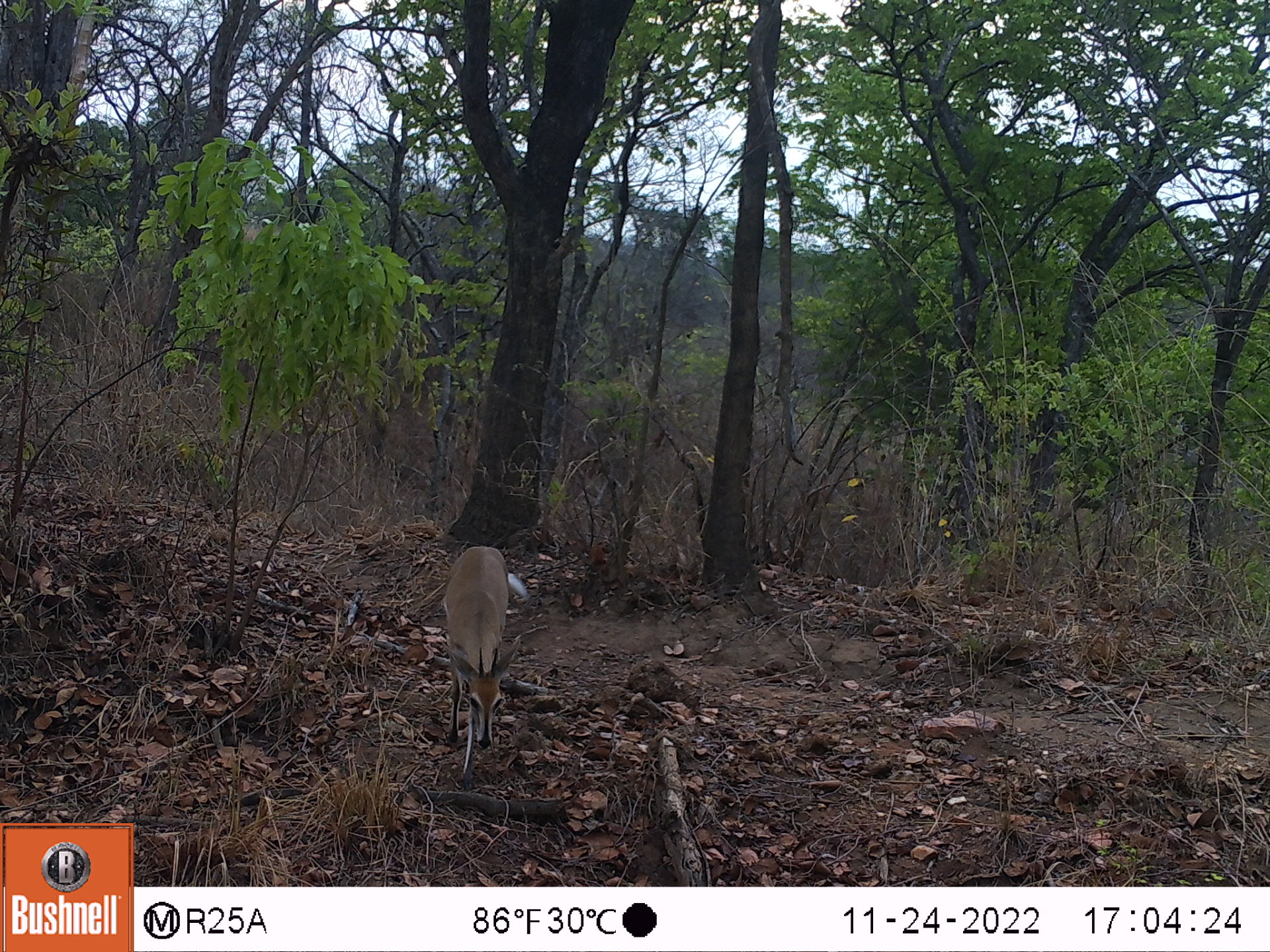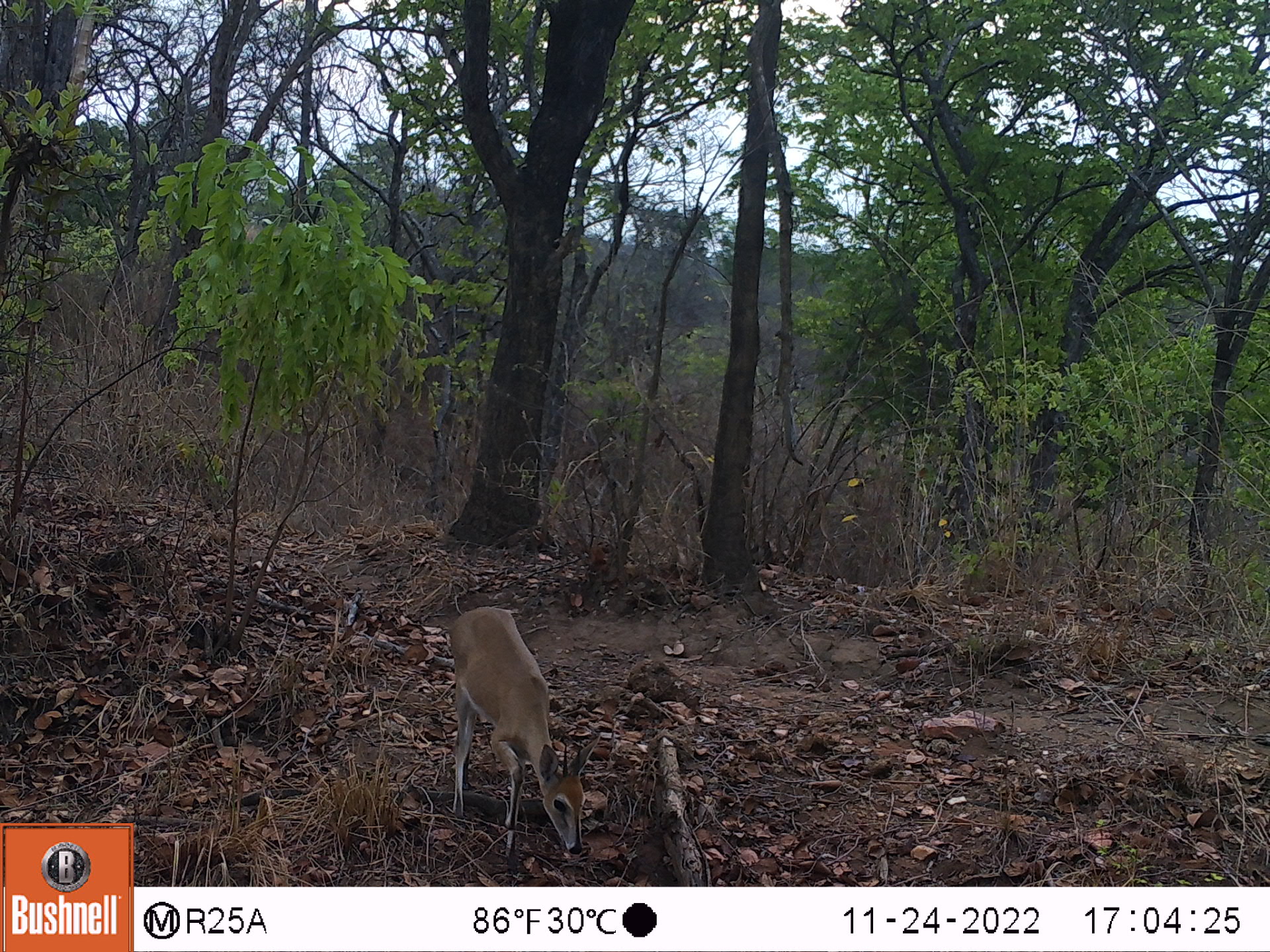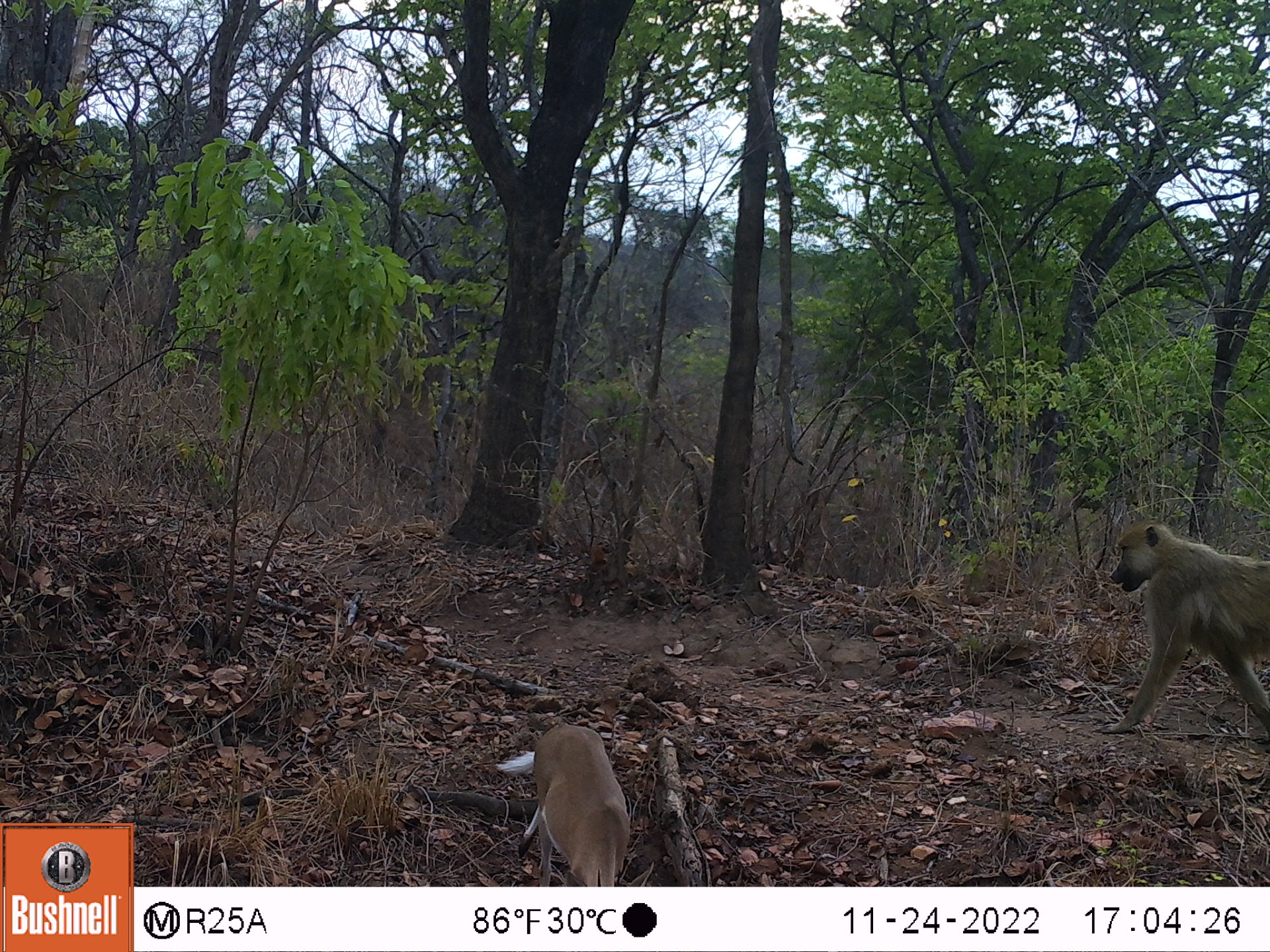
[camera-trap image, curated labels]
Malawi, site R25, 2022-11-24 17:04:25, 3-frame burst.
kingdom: Animalia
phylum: Chordata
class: Mammalia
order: Artiodactyla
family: Bovidae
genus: Sylvicapra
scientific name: Sylvicapra grimmia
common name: common duiker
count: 1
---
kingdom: Animalia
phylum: Chordata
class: Mammalia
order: Primates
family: Cercopithecidae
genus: Papio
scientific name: Papio cynocephalus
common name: yellow baboon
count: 1